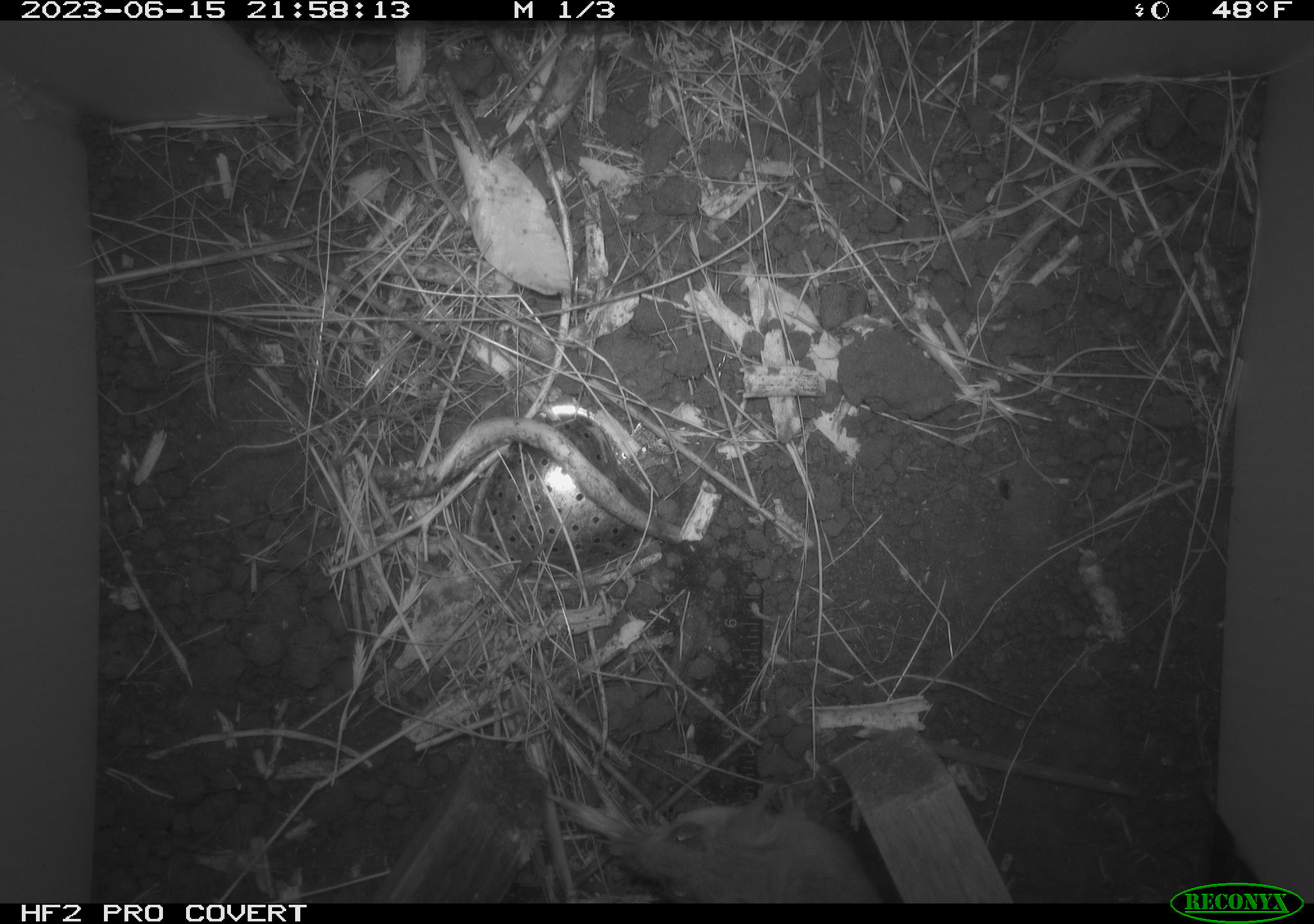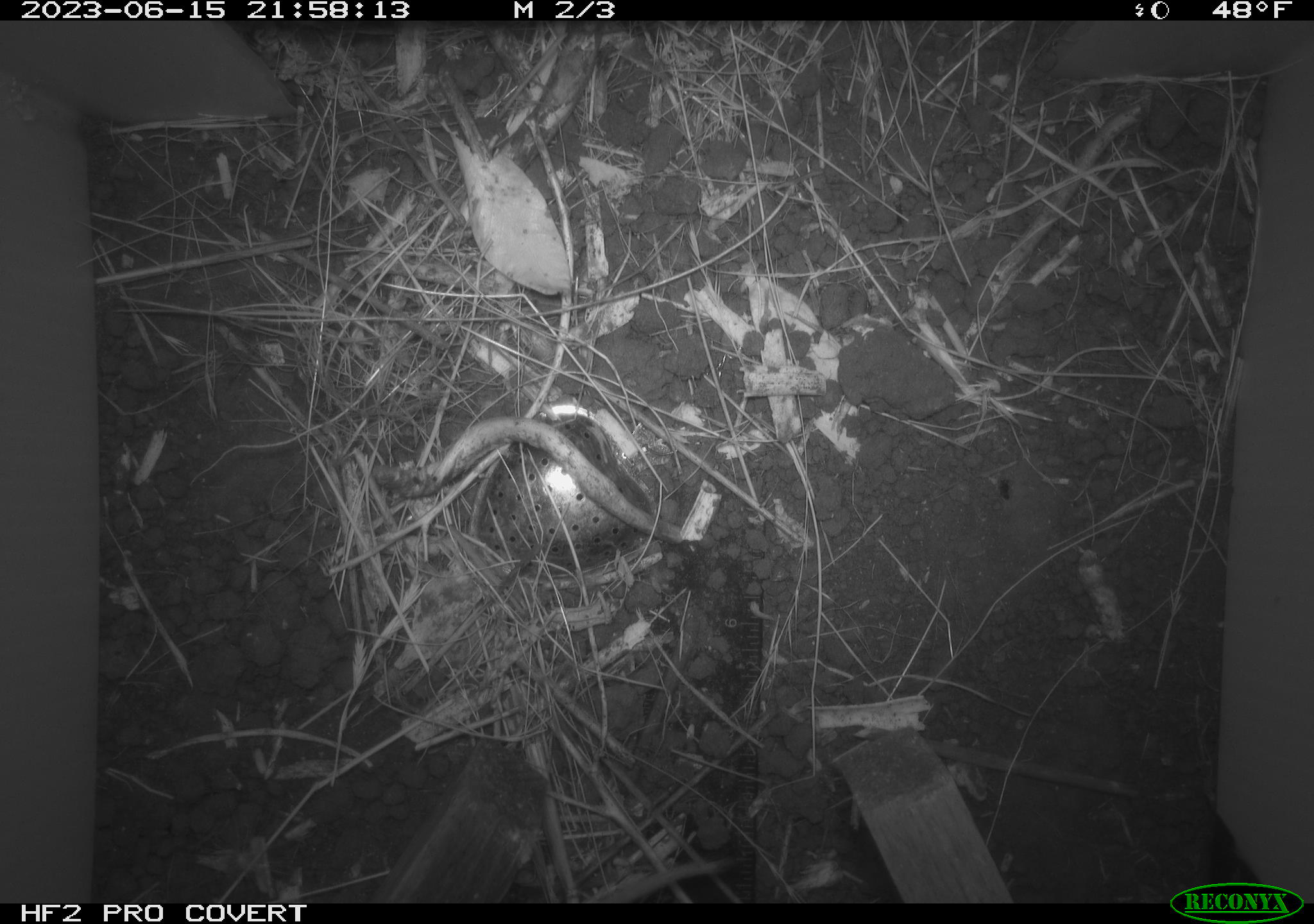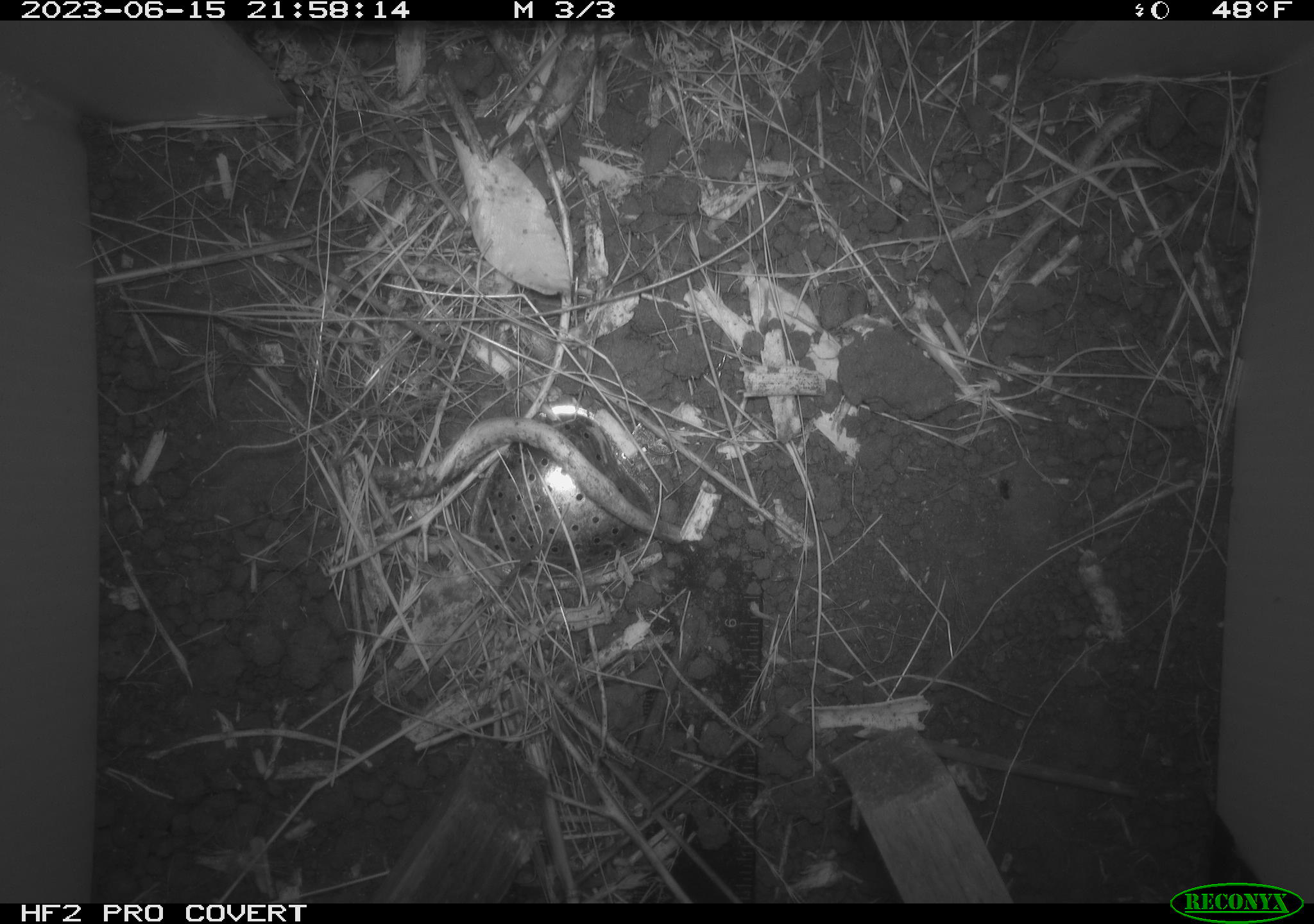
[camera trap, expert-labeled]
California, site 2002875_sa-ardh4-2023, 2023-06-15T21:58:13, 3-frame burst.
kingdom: Animalia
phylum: Chordata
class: Mammalia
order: Rodentia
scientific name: Rodentia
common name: mouse species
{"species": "mouse species (Rodentia)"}